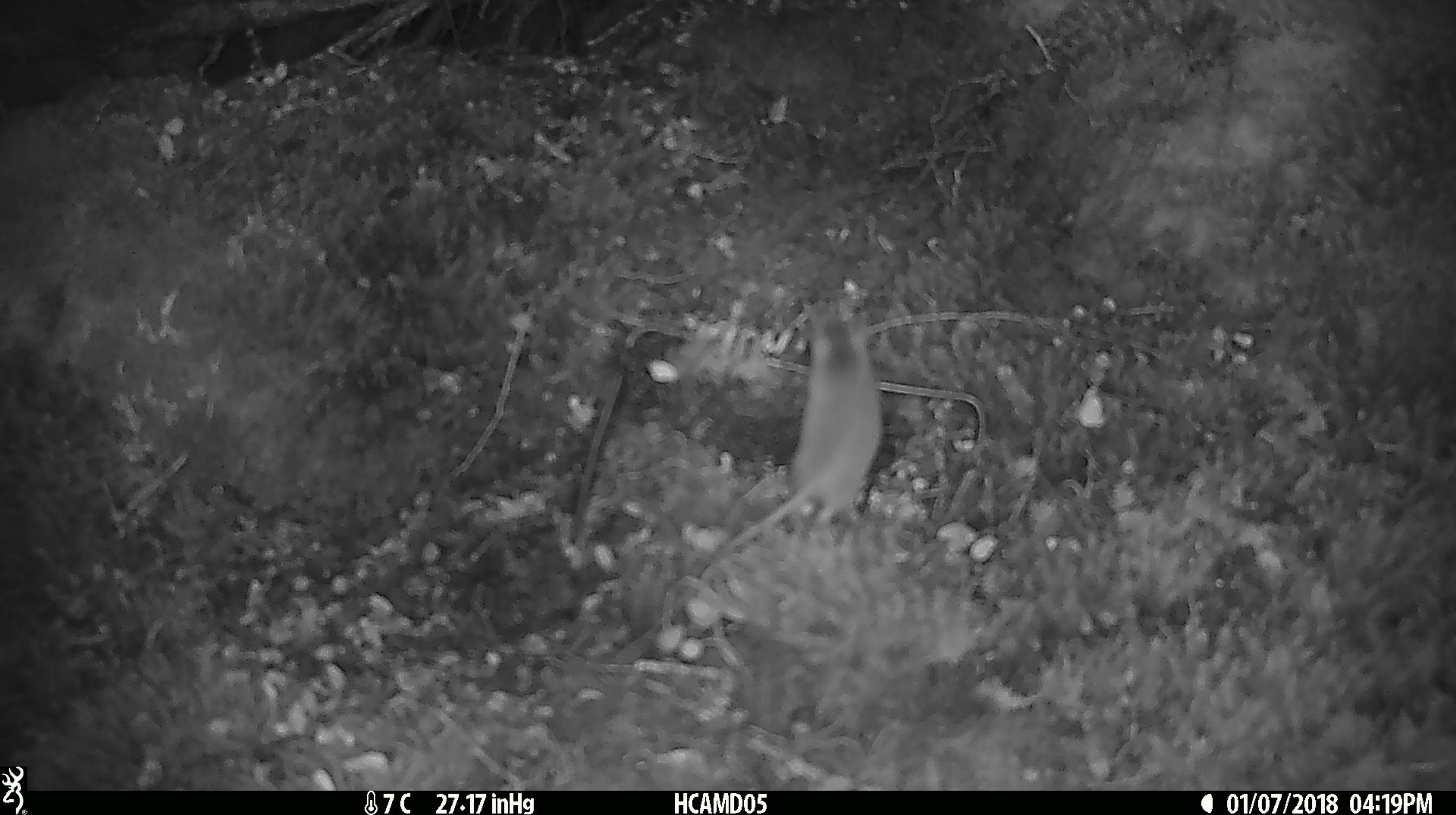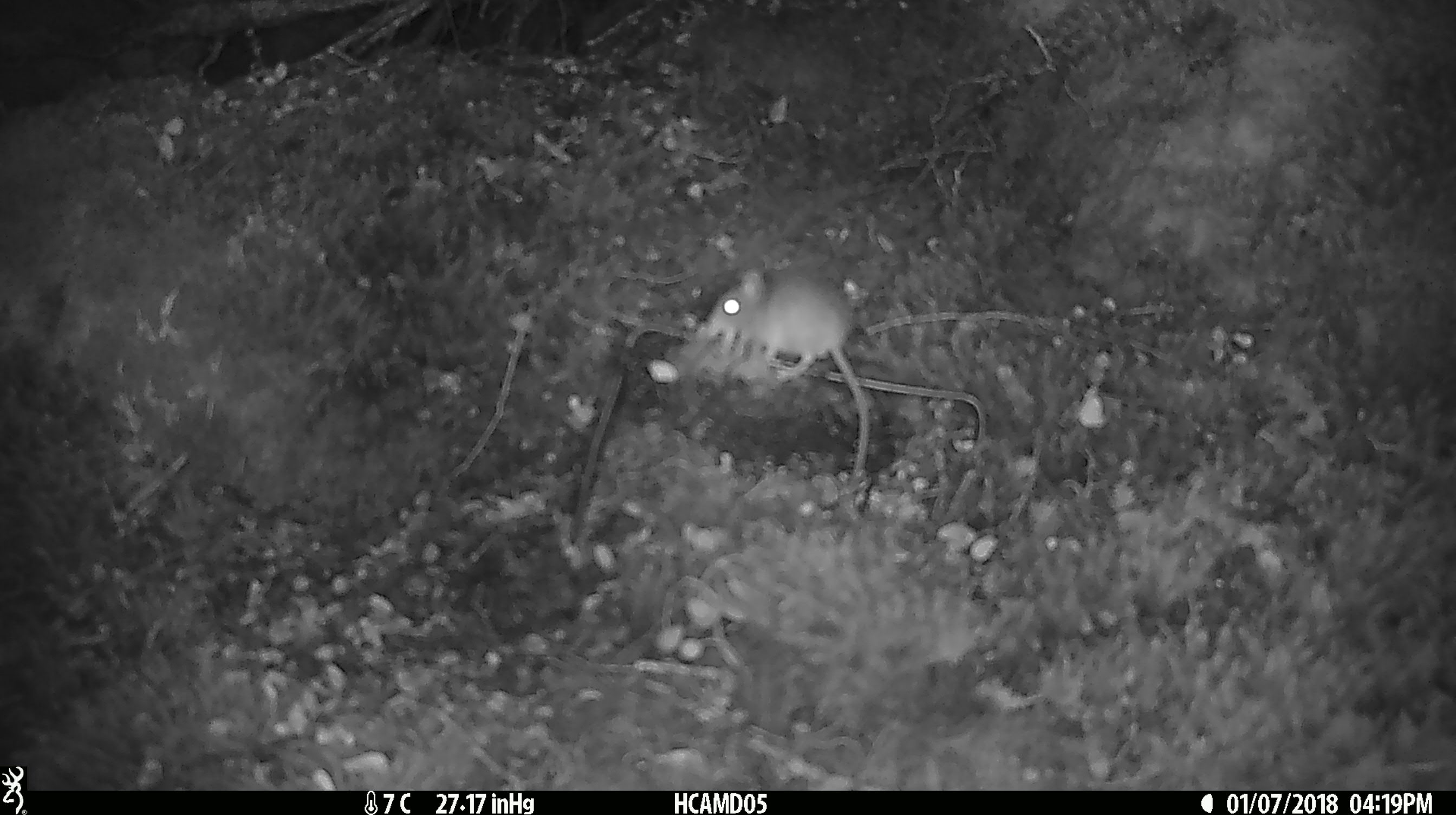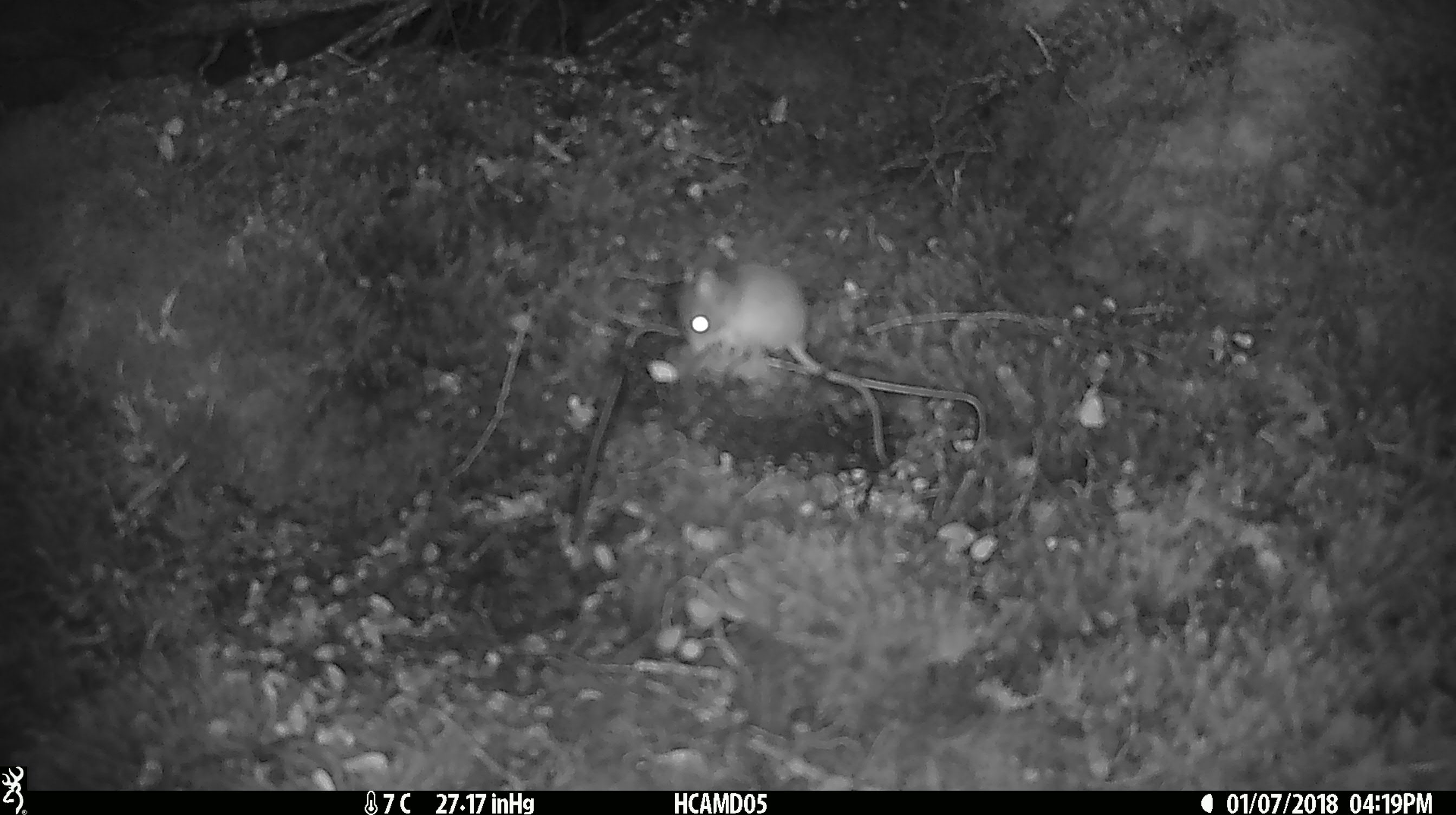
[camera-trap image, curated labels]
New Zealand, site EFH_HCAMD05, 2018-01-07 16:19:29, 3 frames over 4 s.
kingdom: Animalia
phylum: Chordata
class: Mammalia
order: Rodentia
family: Muridae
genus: Mus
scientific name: Mus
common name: mouse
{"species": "mouse (Mus)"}